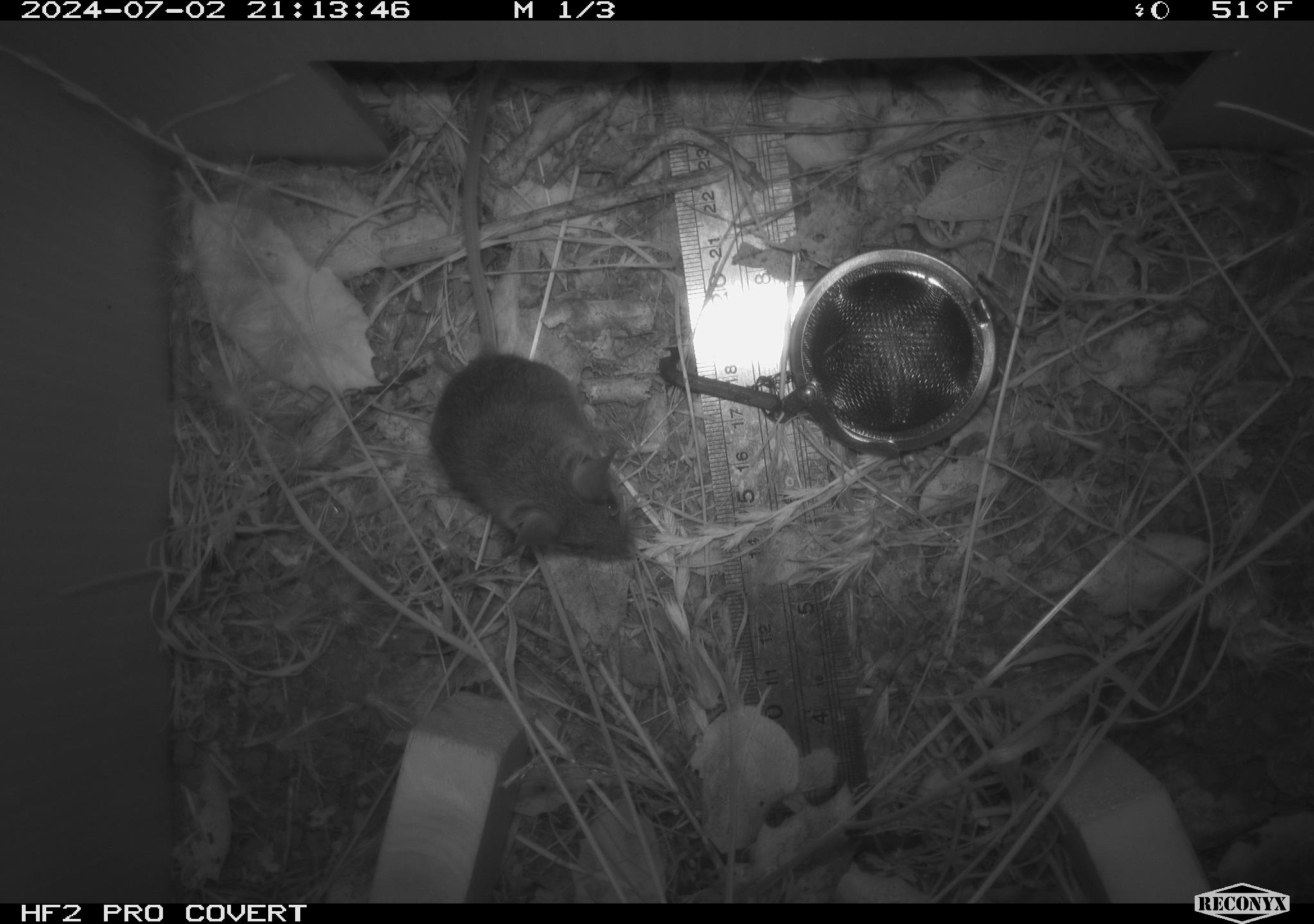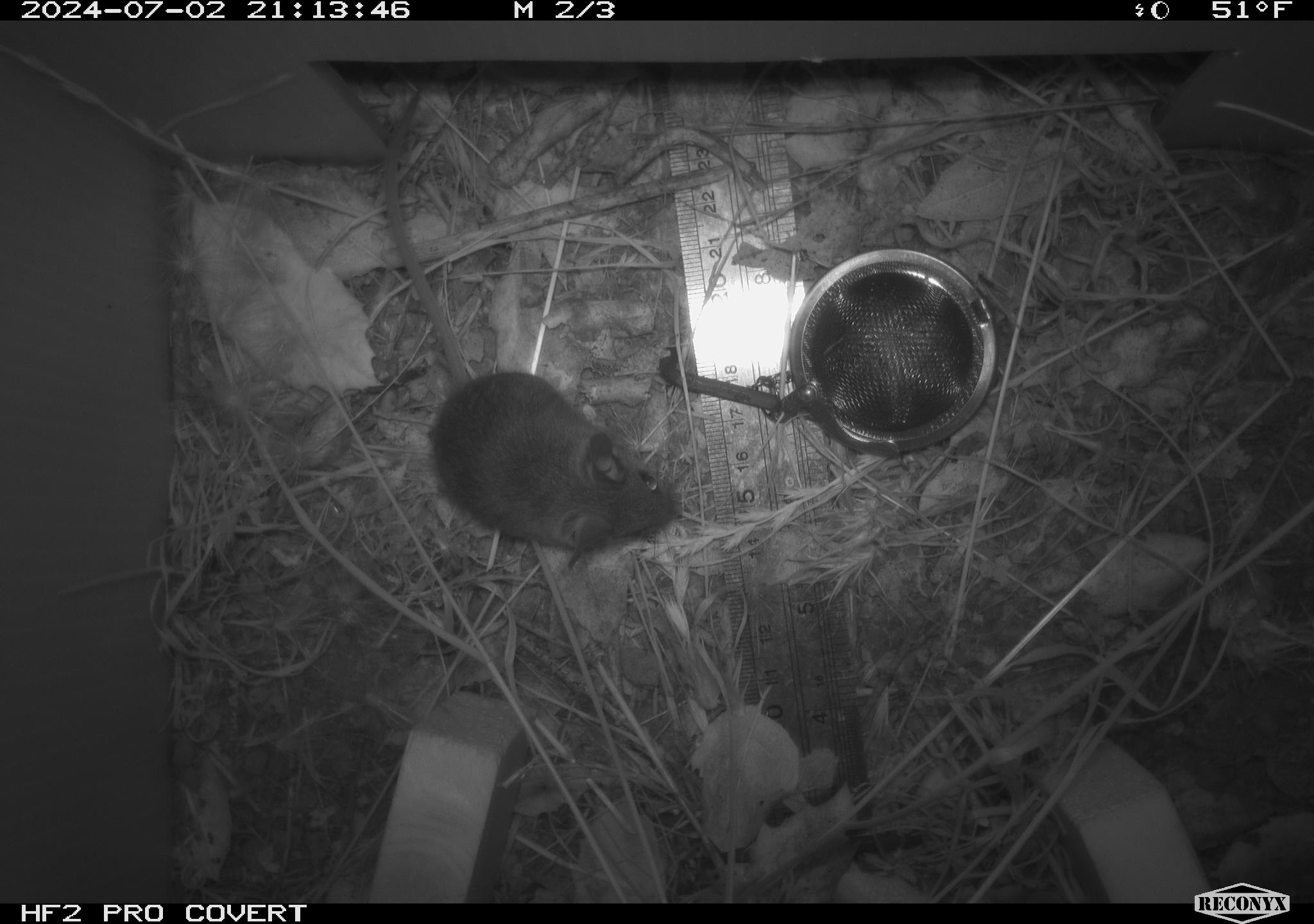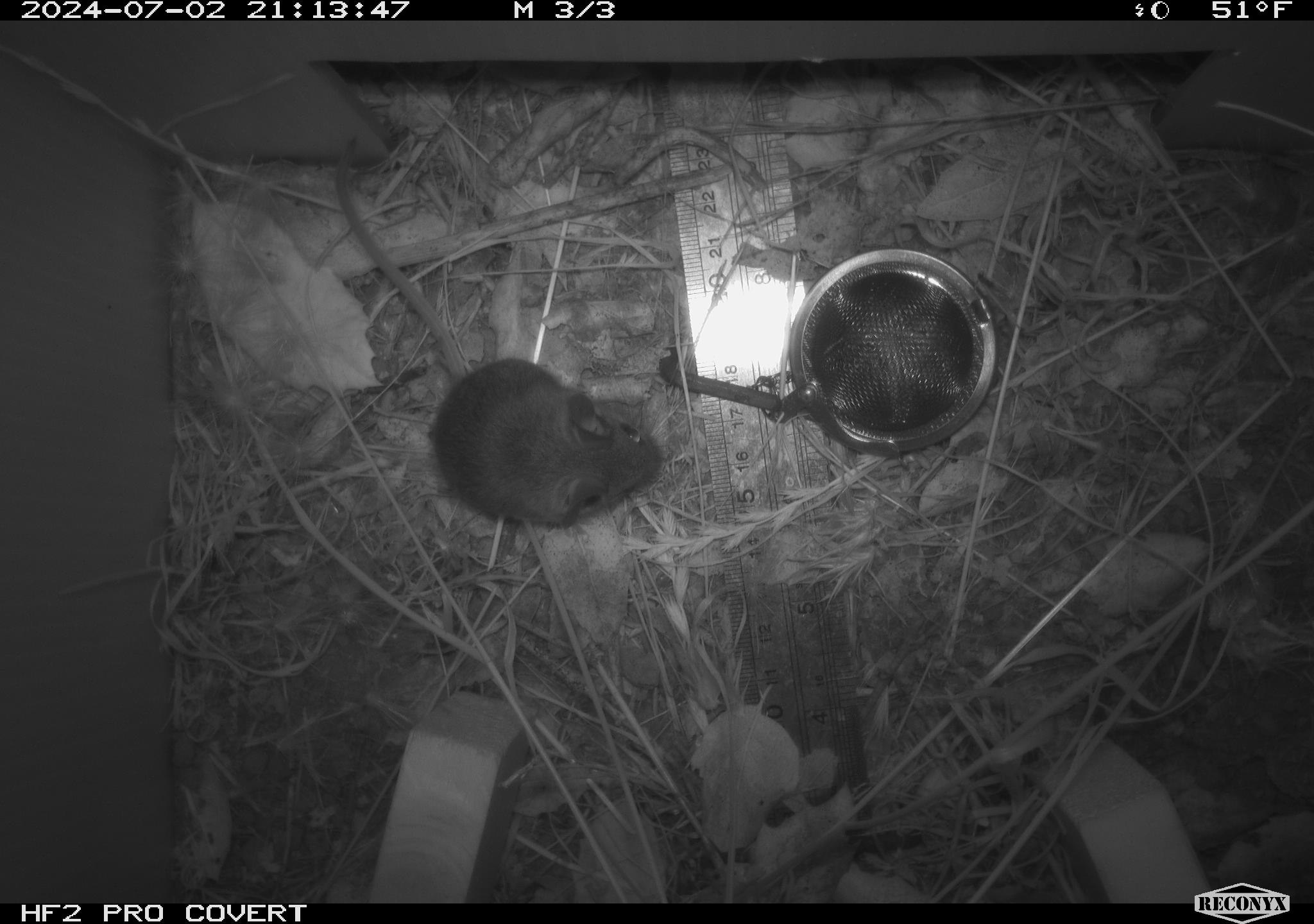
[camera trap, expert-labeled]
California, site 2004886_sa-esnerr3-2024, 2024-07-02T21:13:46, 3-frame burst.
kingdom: Animalia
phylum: Chordata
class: Mammalia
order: Rodentia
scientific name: Rodentia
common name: rodent